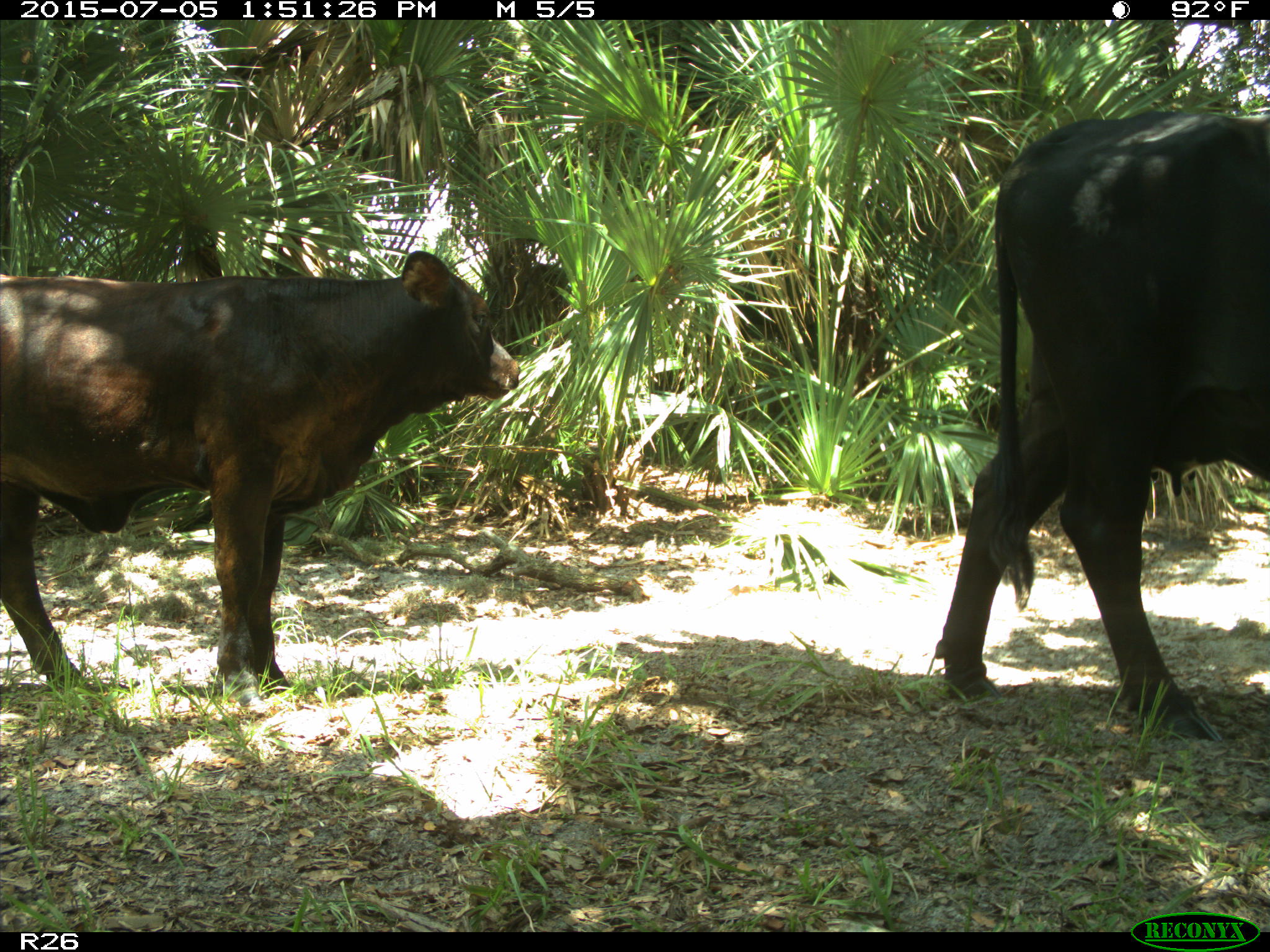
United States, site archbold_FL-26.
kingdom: Animalia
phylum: Chordata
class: Mammalia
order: Artiodactyla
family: Bovidae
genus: Bos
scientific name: Bos taurus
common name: domestic cow